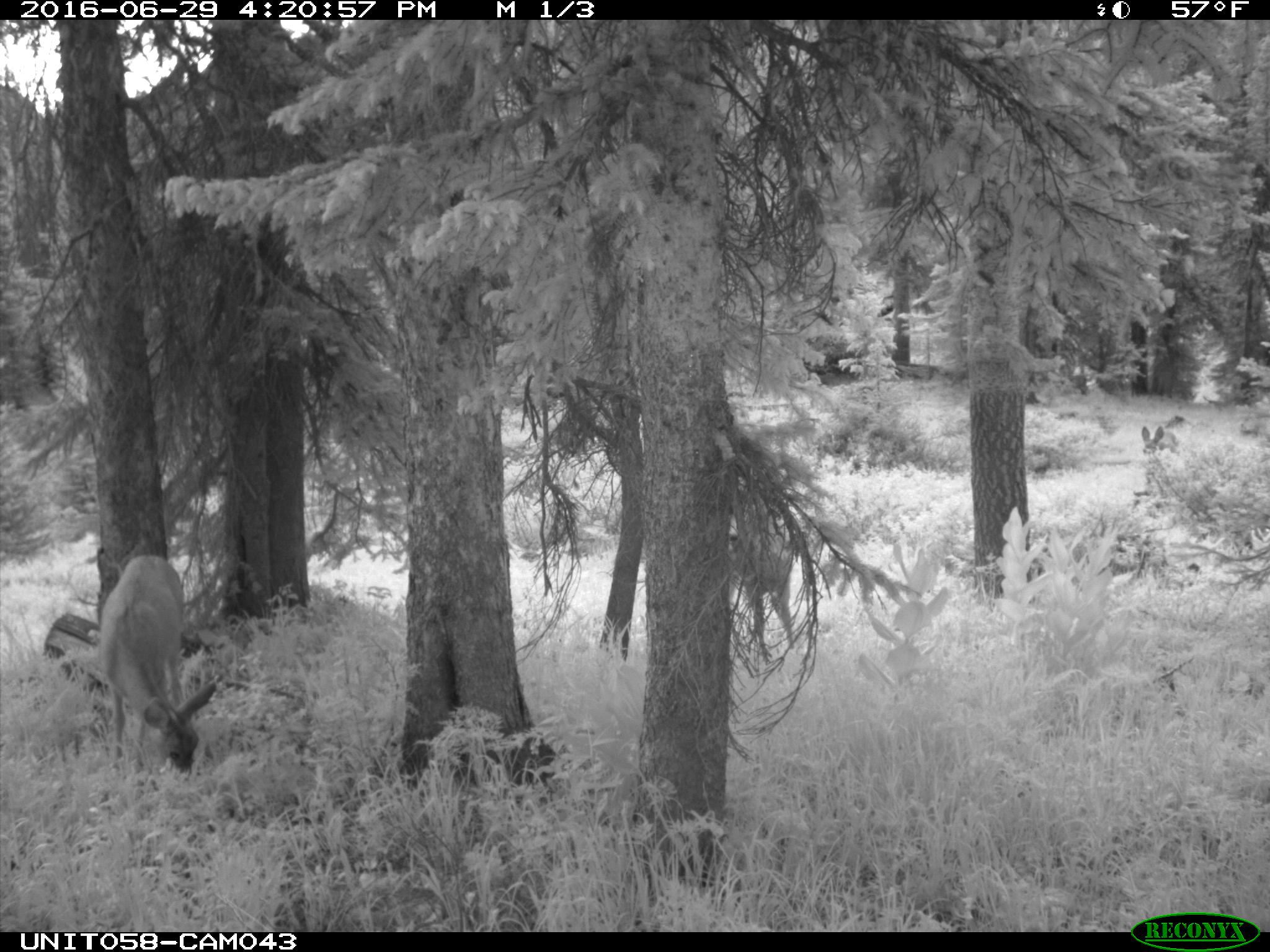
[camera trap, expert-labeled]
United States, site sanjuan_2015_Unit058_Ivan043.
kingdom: Animalia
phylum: Chordata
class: Mammalia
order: Artiodactyla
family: Cervidae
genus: Odocoileus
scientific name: Odocoileus hemionus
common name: mule deer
Odocoileus hemionus (mule deer).